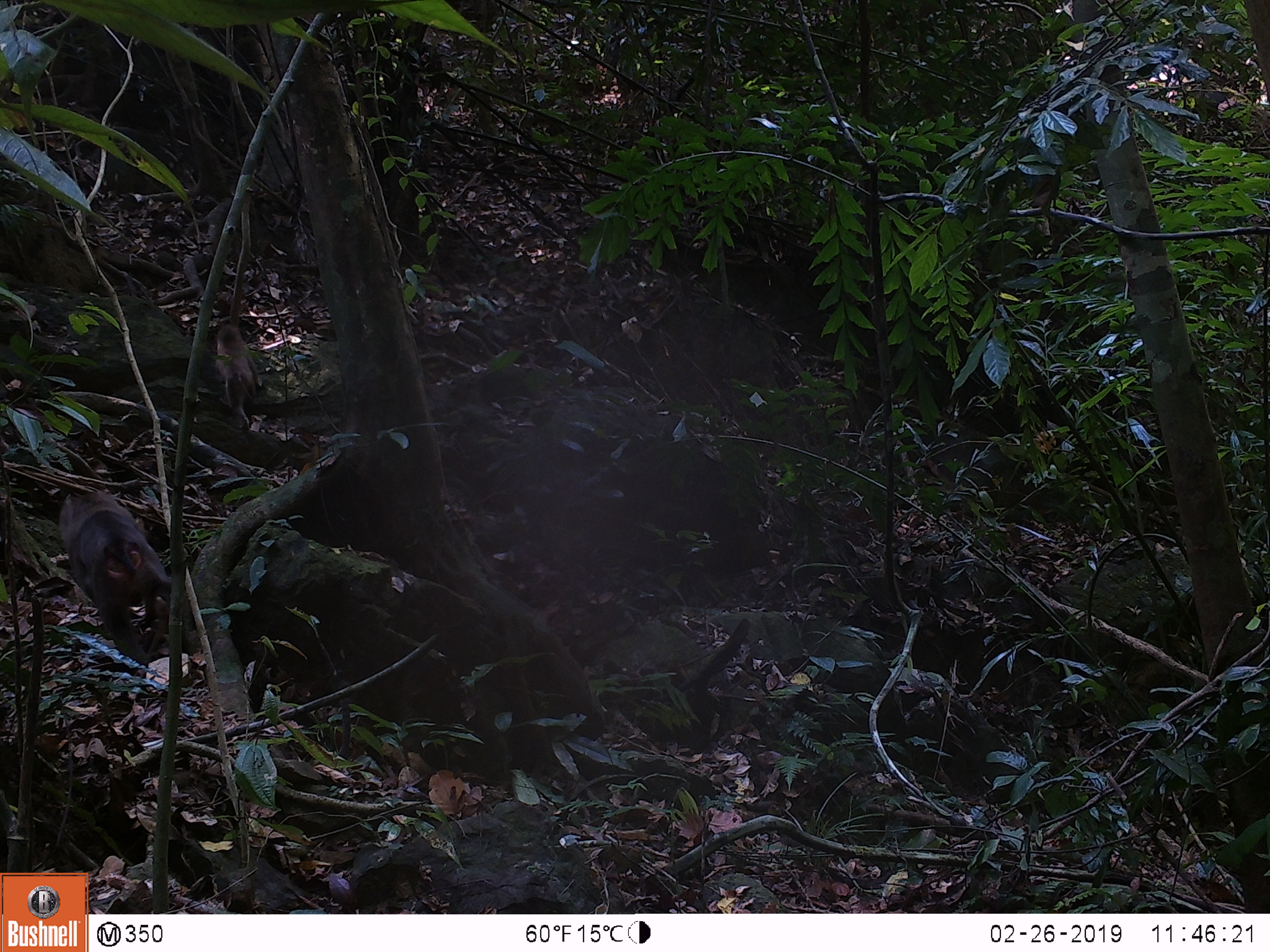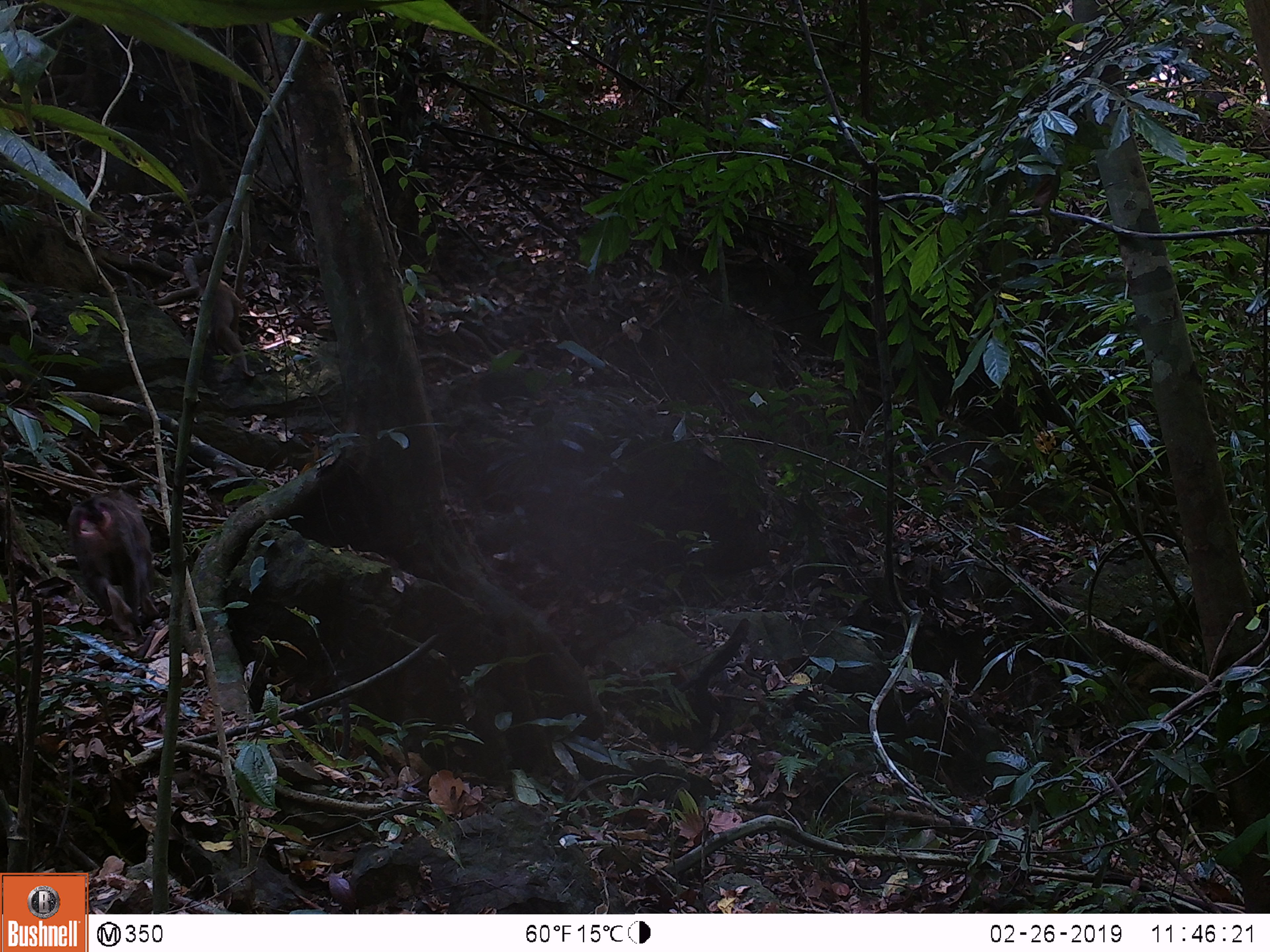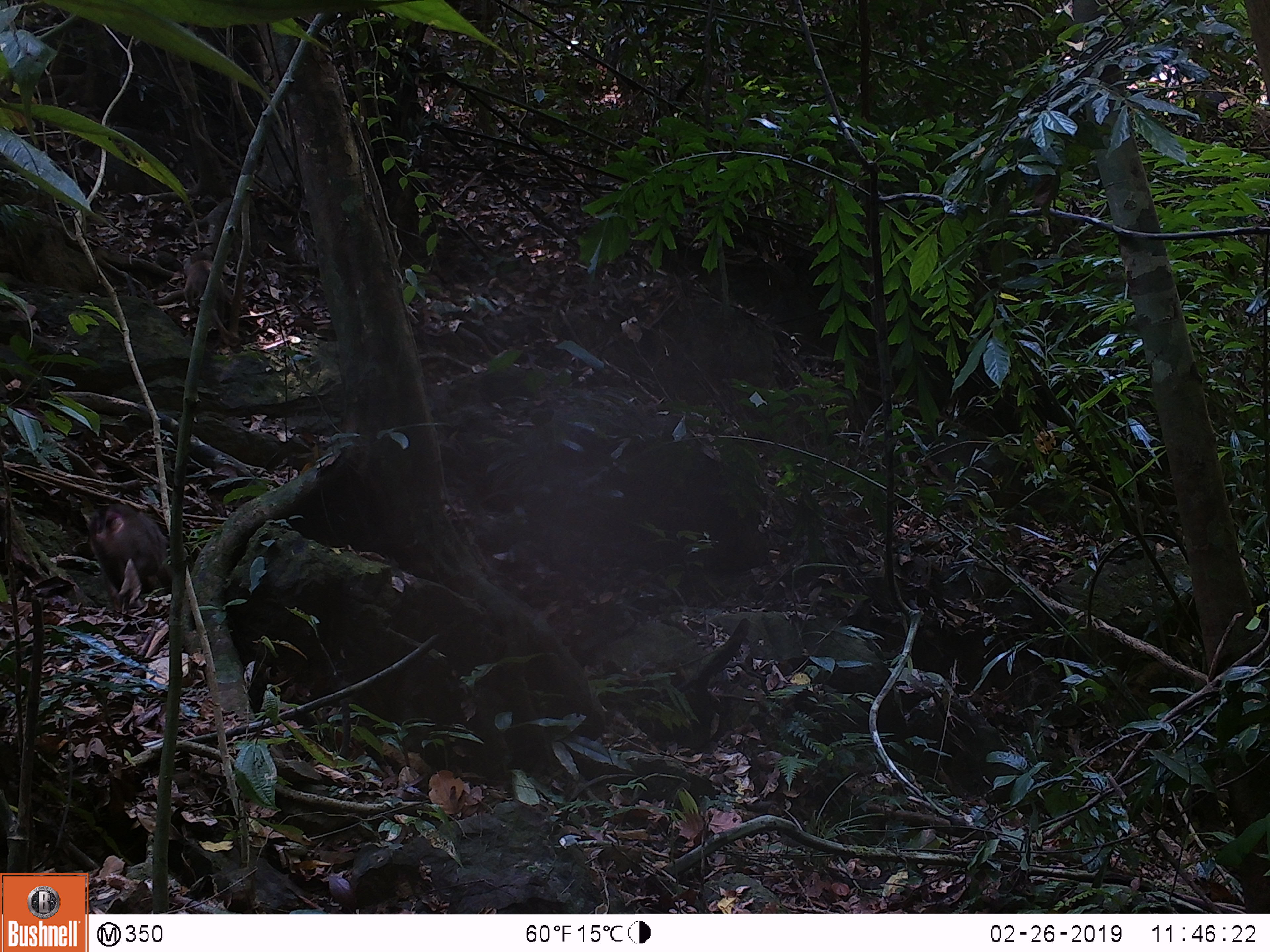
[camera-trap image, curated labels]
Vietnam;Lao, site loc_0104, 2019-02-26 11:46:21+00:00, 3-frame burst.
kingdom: Animalia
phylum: Chordata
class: Mammalia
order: Primates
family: Cercopithecidae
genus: Macaca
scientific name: Macaca nemestrina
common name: pig-tailed macaque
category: pig tailed macaque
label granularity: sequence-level